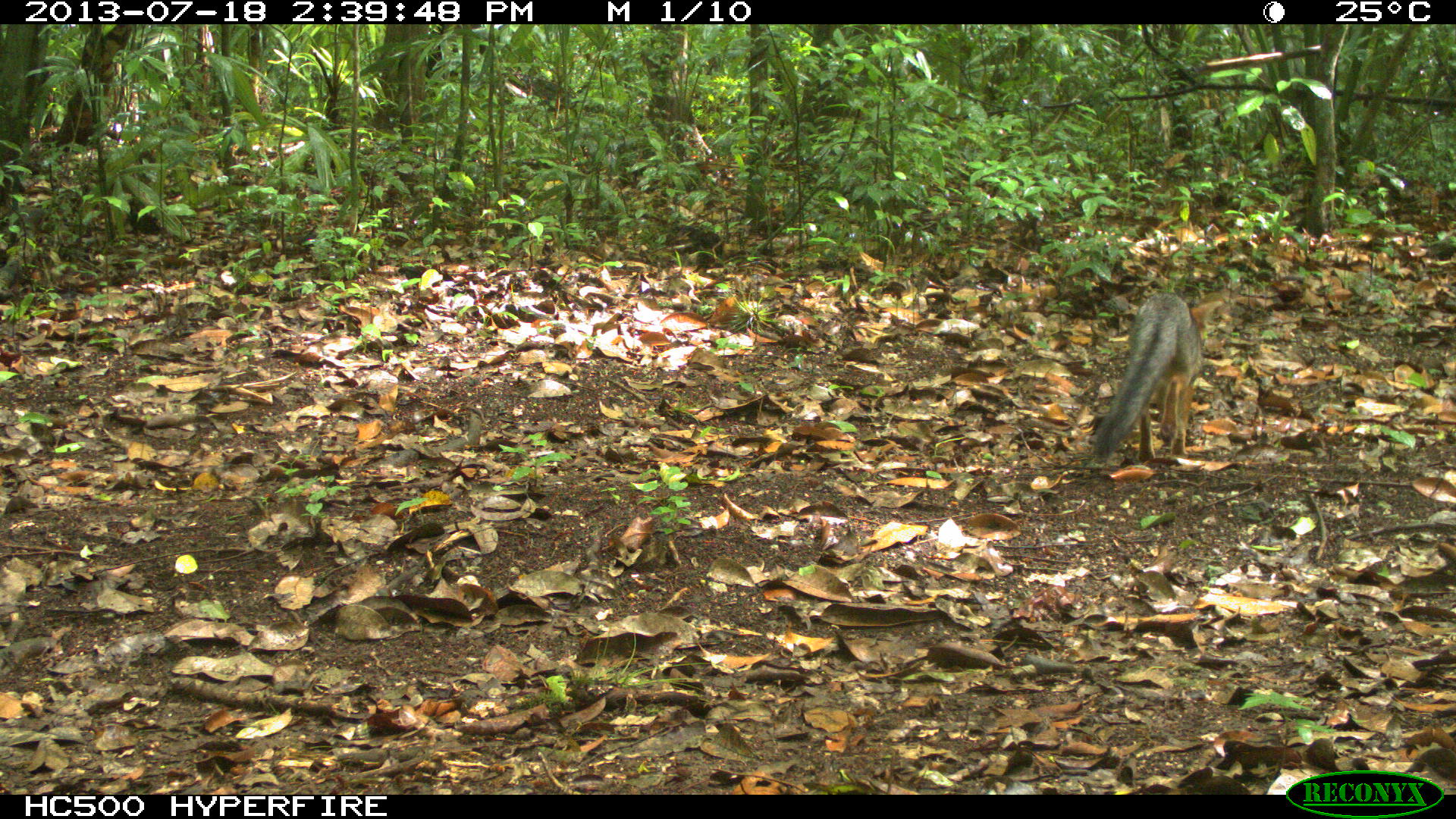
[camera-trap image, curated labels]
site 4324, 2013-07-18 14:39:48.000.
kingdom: Animalia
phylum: Chordata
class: Mammalia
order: Carnivora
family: Canidae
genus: Urocyon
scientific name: Urocyon cinereoargenteus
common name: gray fox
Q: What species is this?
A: Urocyon cinereoargenteus (gray fox).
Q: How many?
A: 1.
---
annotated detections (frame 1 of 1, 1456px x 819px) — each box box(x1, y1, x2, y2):
urocyon cinereoargenteus: box(1087, 294, 1209, 466)